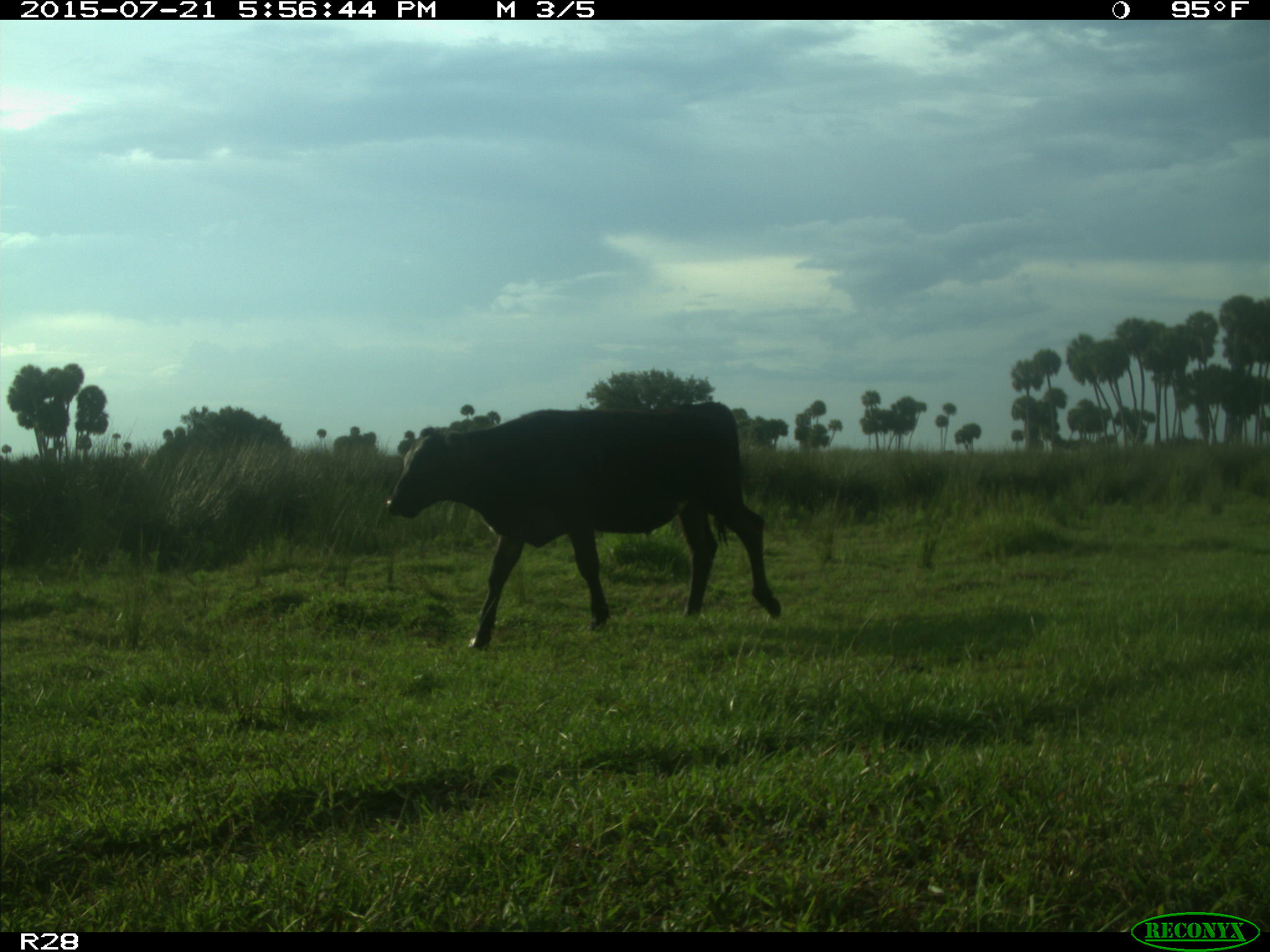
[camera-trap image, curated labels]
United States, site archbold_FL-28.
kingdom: Animalia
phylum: Chordata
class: Mammalia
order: Artiodactyla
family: Bovidae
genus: Bos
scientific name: Bos taurus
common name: domestic cow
Bos taurus (domestic cow).